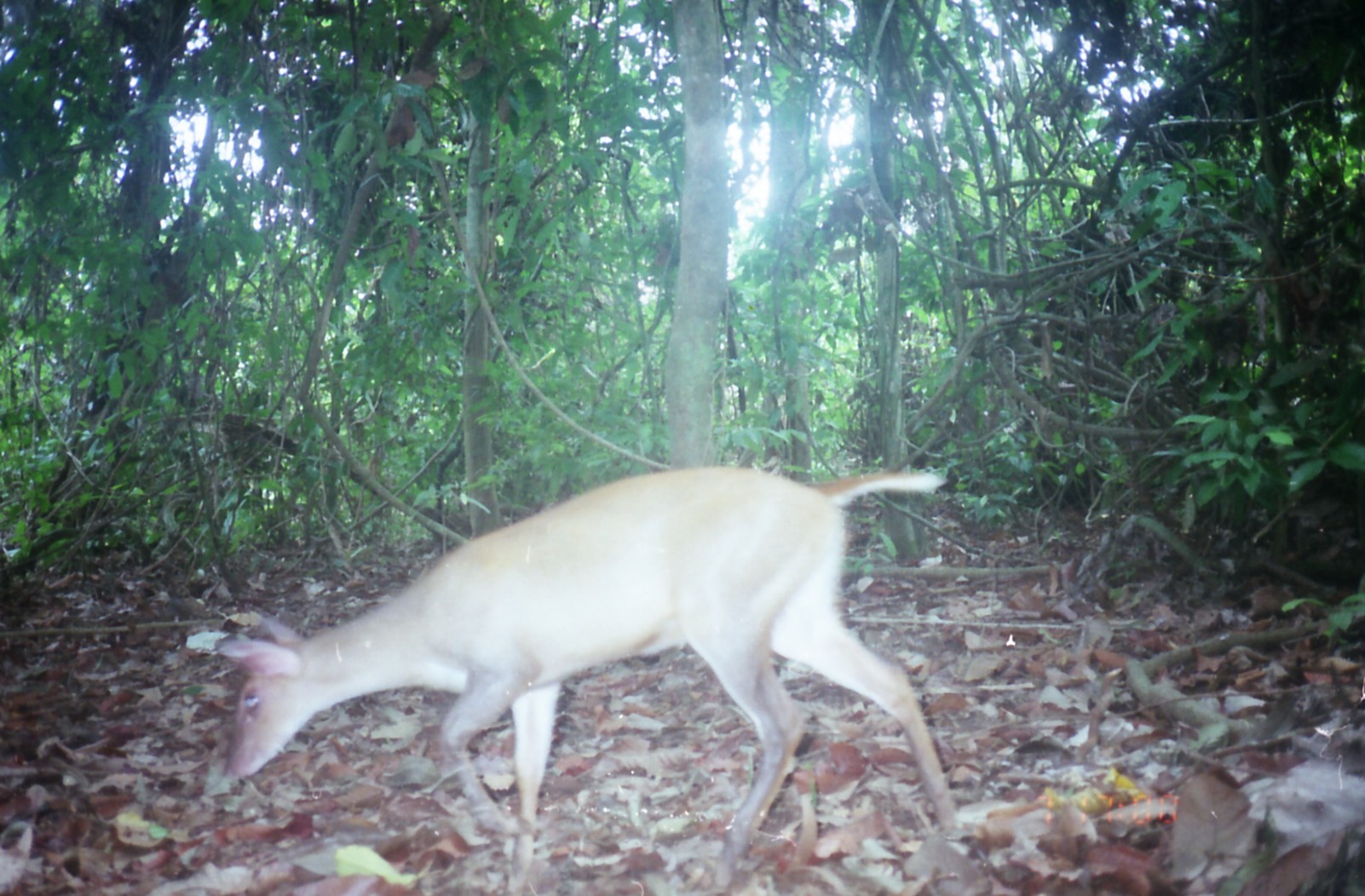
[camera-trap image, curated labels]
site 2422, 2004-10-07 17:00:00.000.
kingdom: Animalia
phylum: Chordata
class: Mammalia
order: Artiodactyla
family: Cervidae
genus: Muntiacus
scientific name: Muntiacus muntjak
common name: southern red muntjac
Muntiacus muntjak (southern red muntjac), count 1.